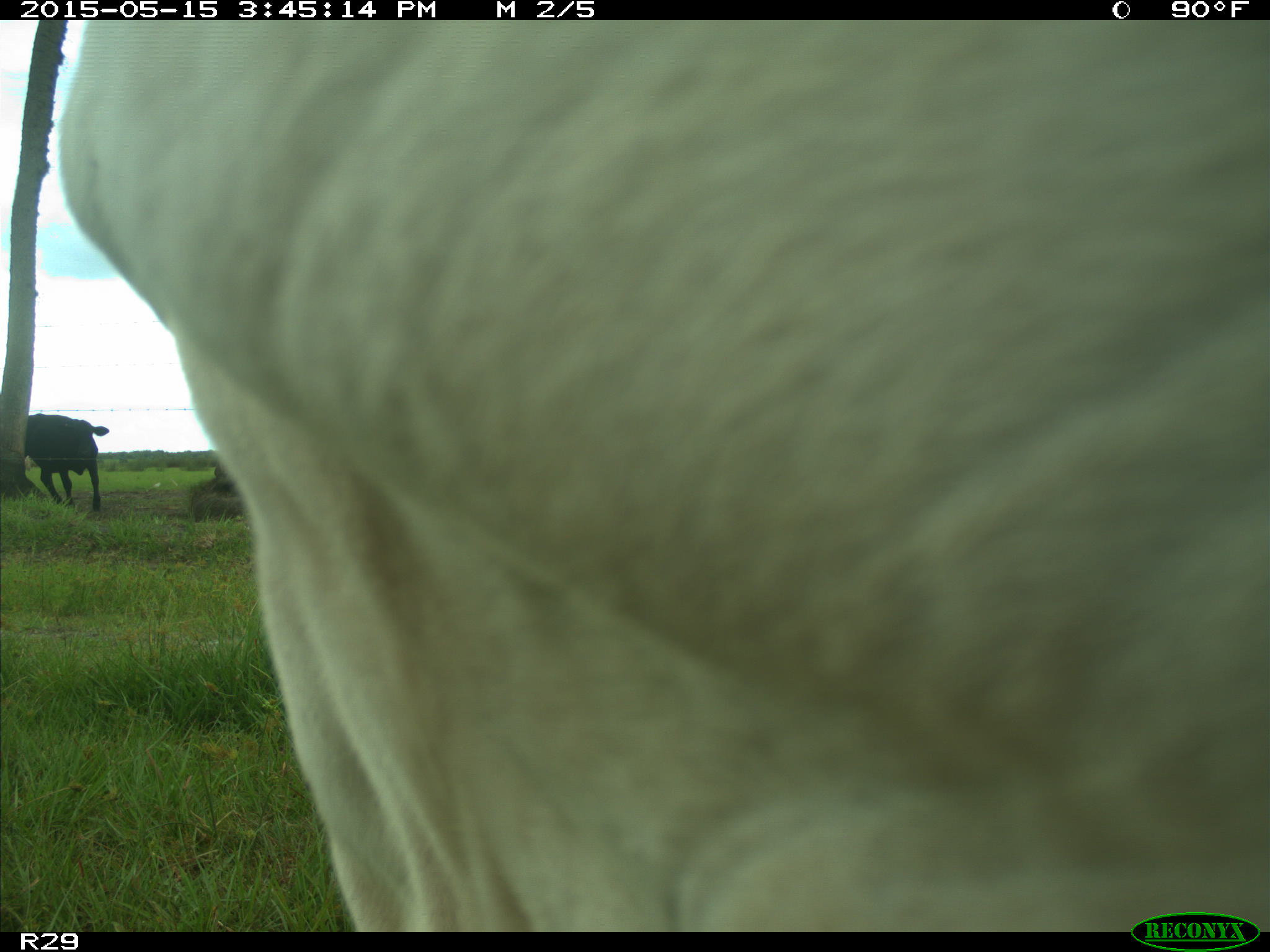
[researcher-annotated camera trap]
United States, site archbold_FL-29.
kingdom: Animalia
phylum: Chordata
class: Mammalia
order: Artiodactyla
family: Bovidae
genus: Bos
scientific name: Bos taurus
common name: domestic cow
Bos taurus (domestic cow).